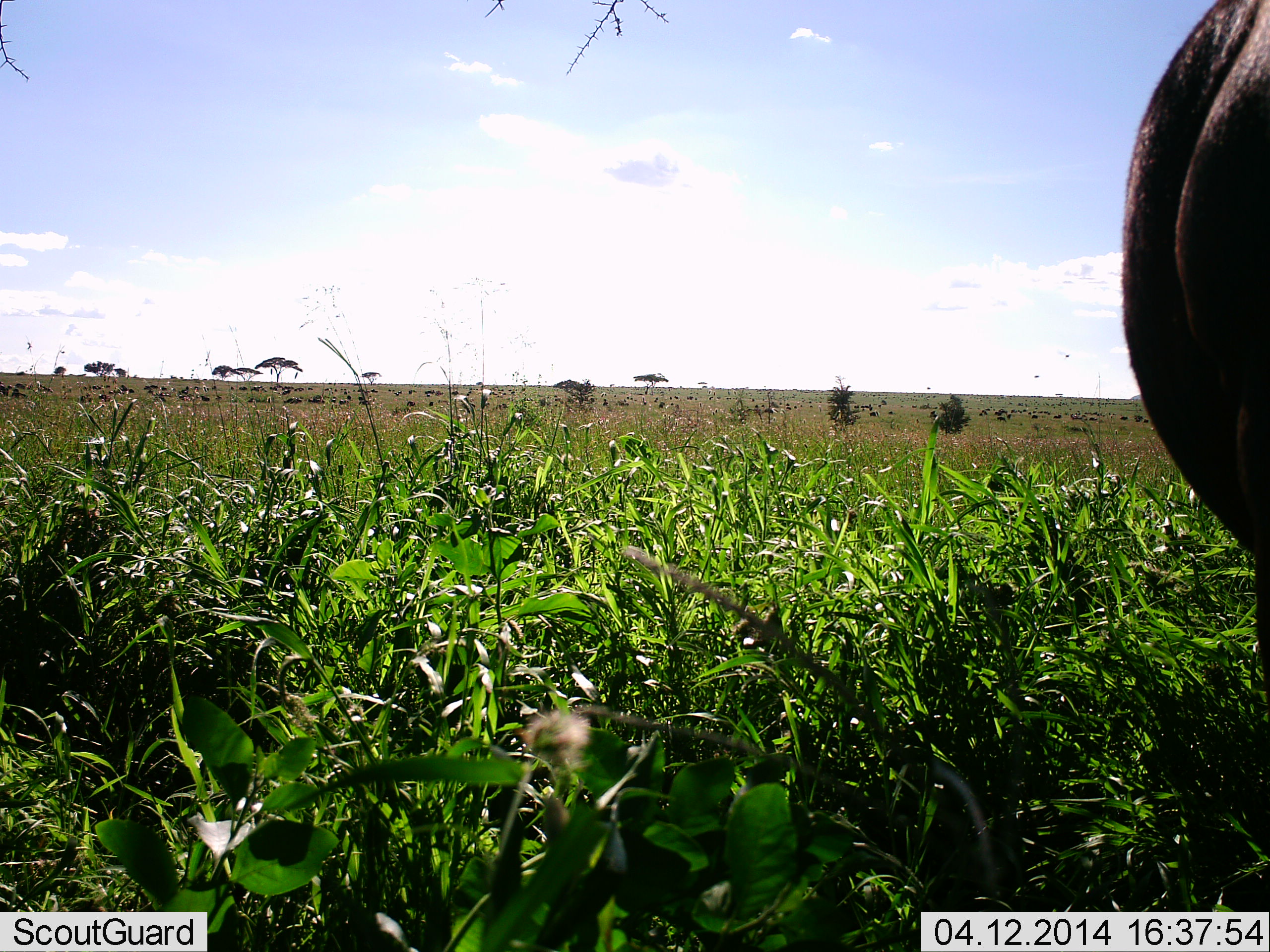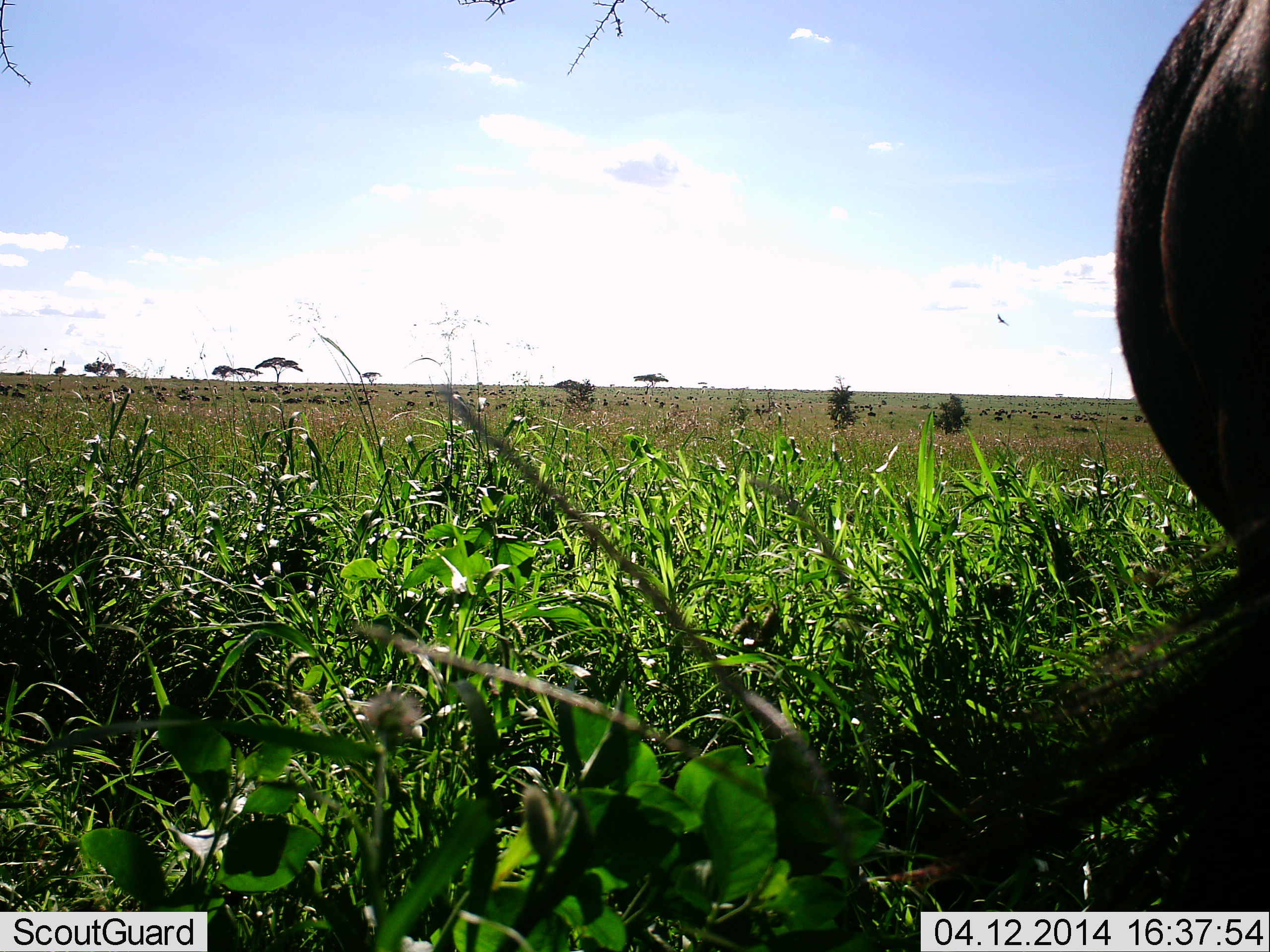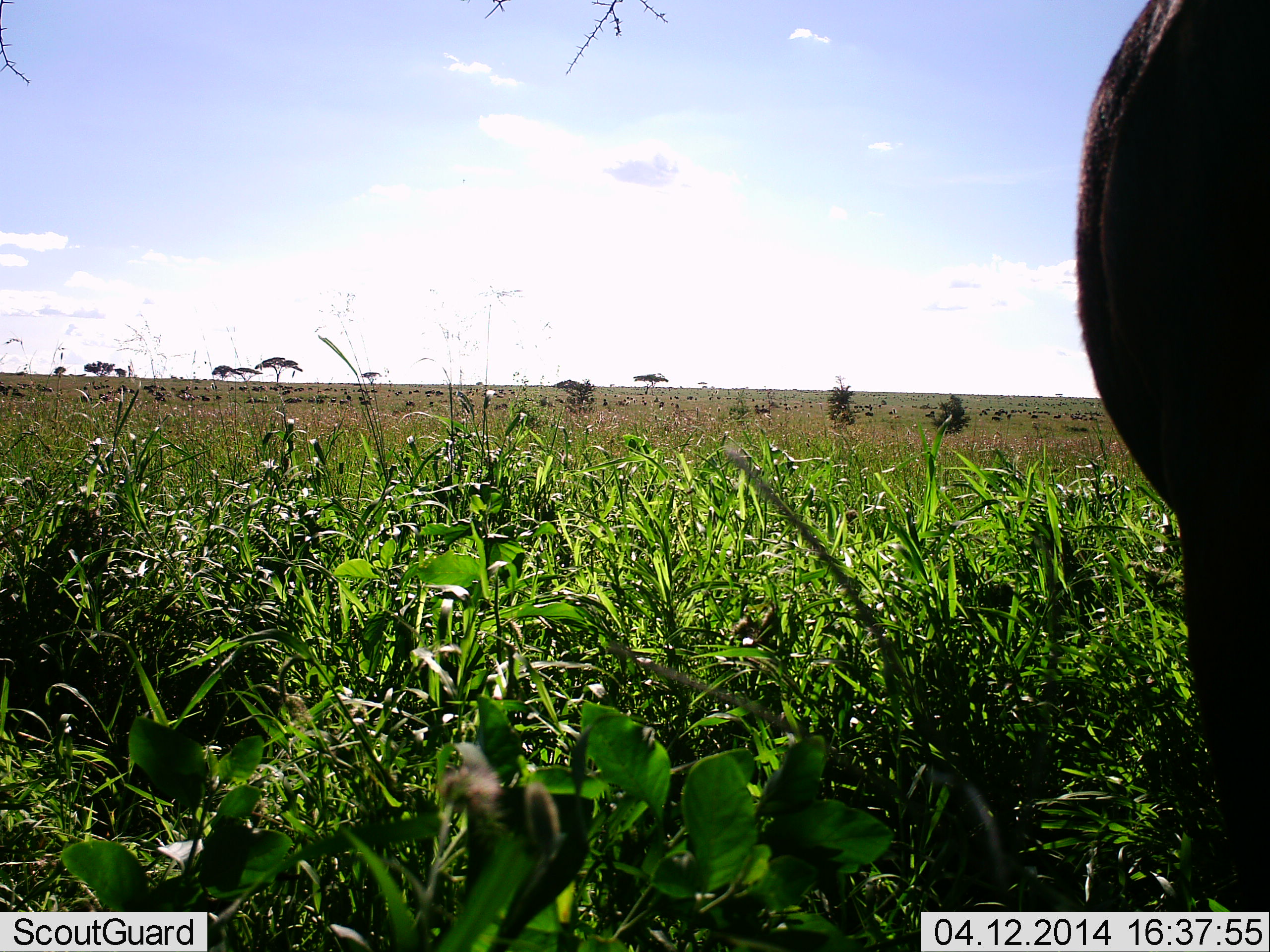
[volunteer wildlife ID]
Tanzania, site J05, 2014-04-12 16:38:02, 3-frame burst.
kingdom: Animalia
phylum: Chordata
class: Mammalia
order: Artiodactyla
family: Bovidae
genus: Connochaetes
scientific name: Connochaetes taurinus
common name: blue wildebeest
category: wildebeest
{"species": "wildebeest (blue wildebeest) (Connochaetes taurinus)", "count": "1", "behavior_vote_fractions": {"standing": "60%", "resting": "10%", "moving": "10%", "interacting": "0%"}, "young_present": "0%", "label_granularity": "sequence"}